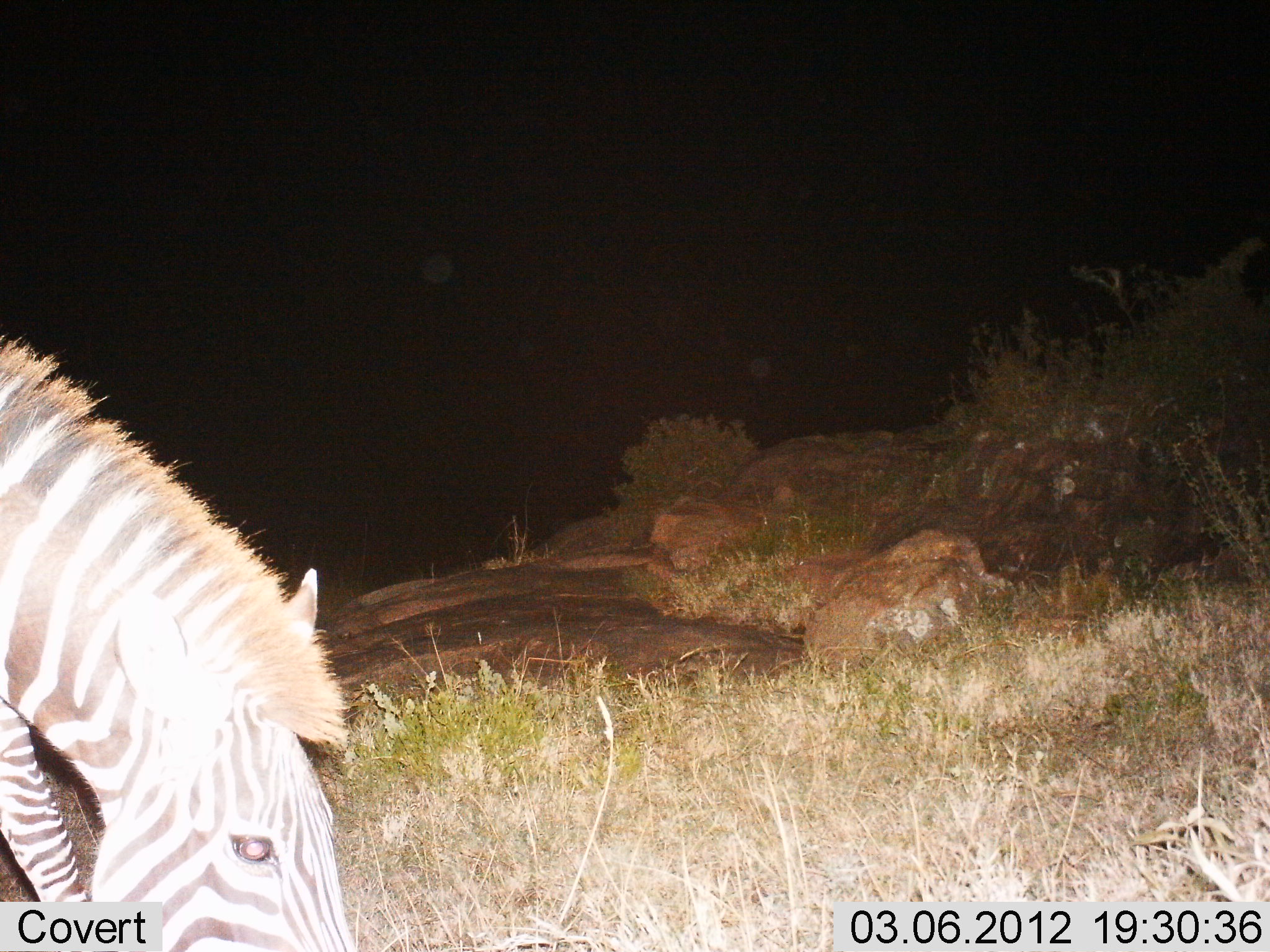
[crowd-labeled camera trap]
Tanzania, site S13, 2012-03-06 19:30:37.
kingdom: Animalia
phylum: Chordata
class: Mammalia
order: Perissodactyla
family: Equidae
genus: Equus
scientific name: Equus quagga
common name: plains zebra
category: zebra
Zebra (plains zebra) (Equus quagga), count 1. Behavior (volunteer vote fractions): standing 14%, resting 0%, moving 0%, interacting 0%. Young present (vote fraction): 0%. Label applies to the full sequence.